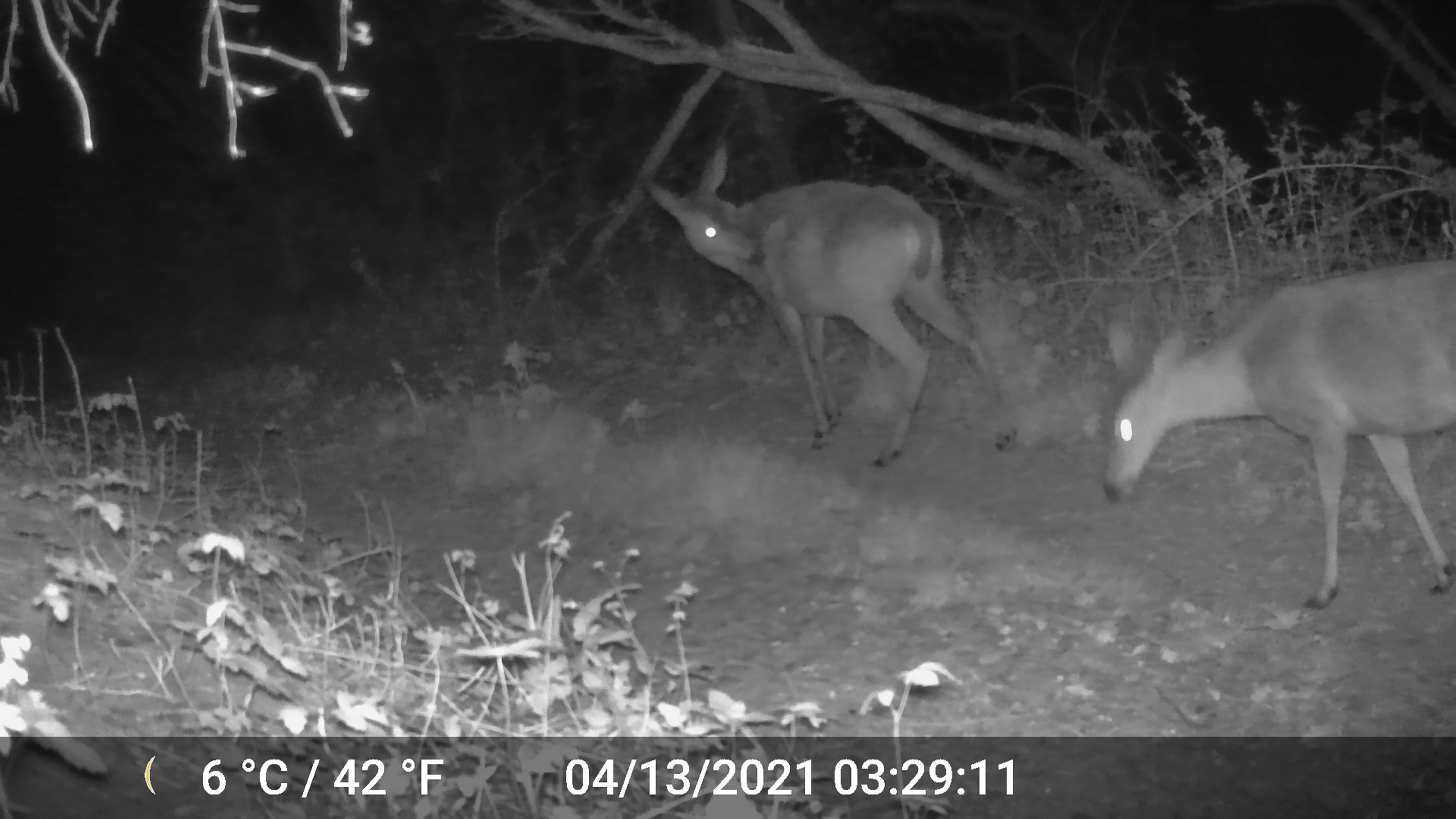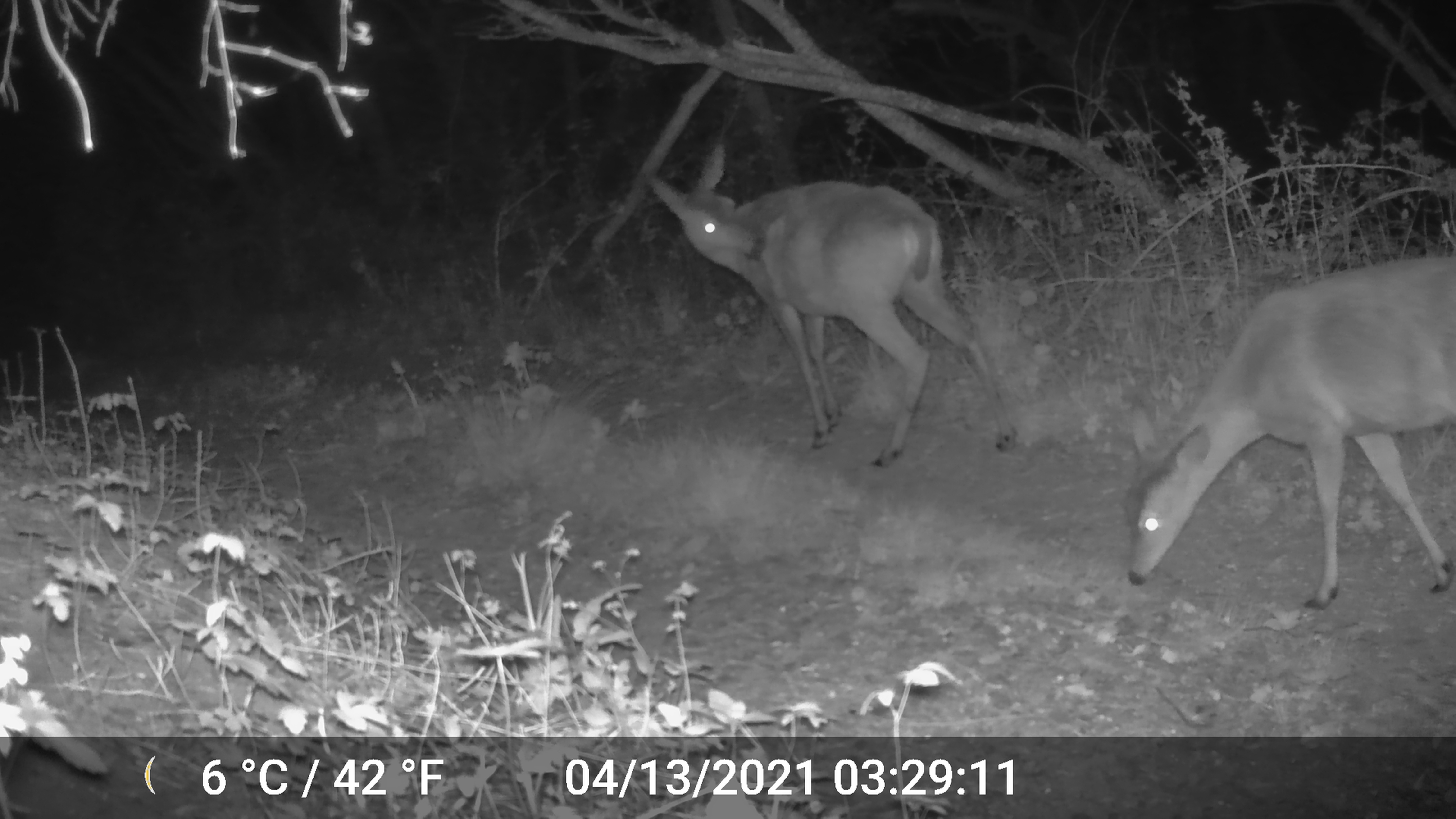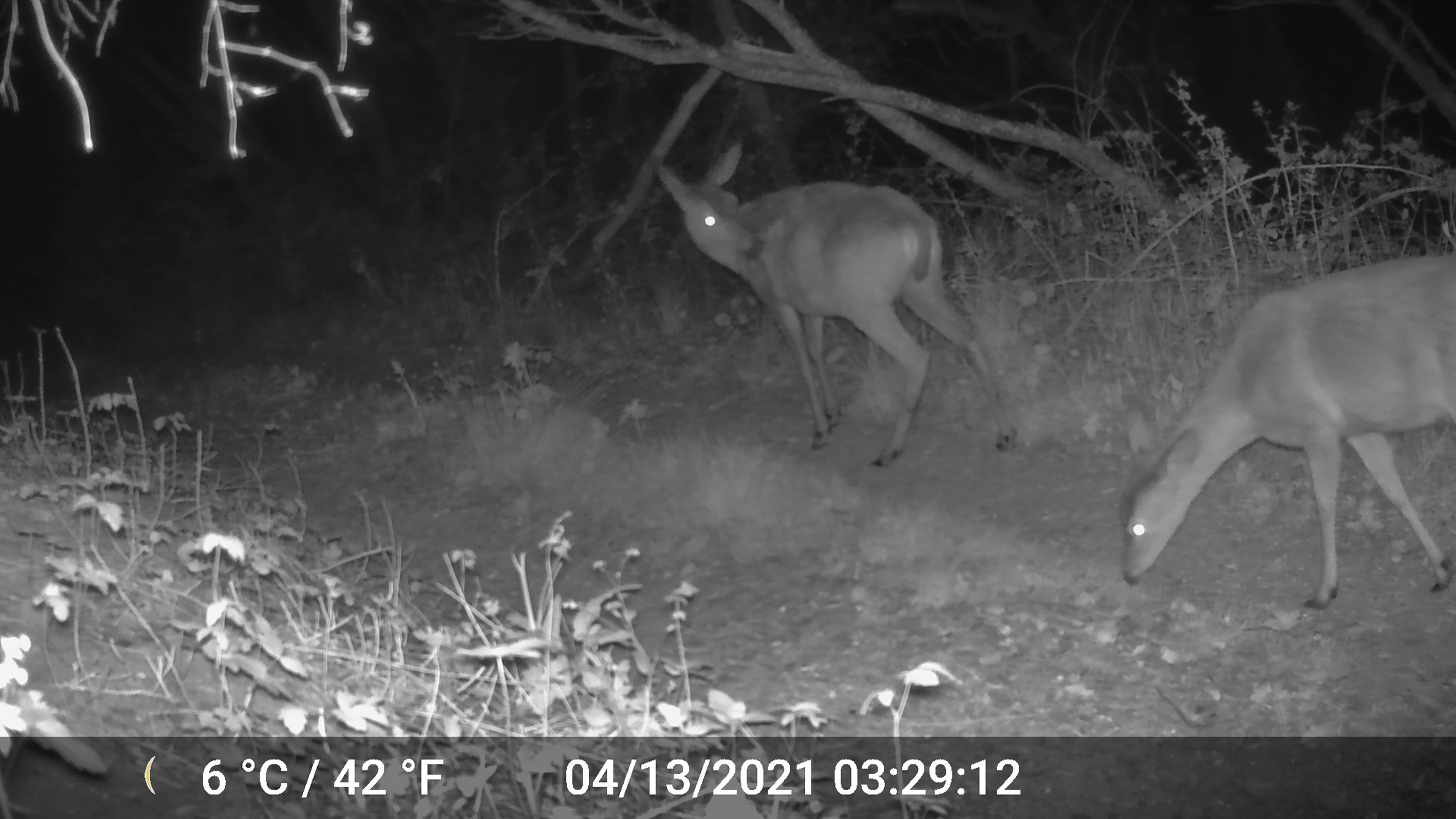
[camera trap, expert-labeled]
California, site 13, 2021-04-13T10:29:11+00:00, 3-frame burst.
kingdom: Animalia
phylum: Chordata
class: Mammalia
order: Artiodactyla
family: Cervidae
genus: Odocoileus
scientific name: Odocoileus hemionus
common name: mule deer